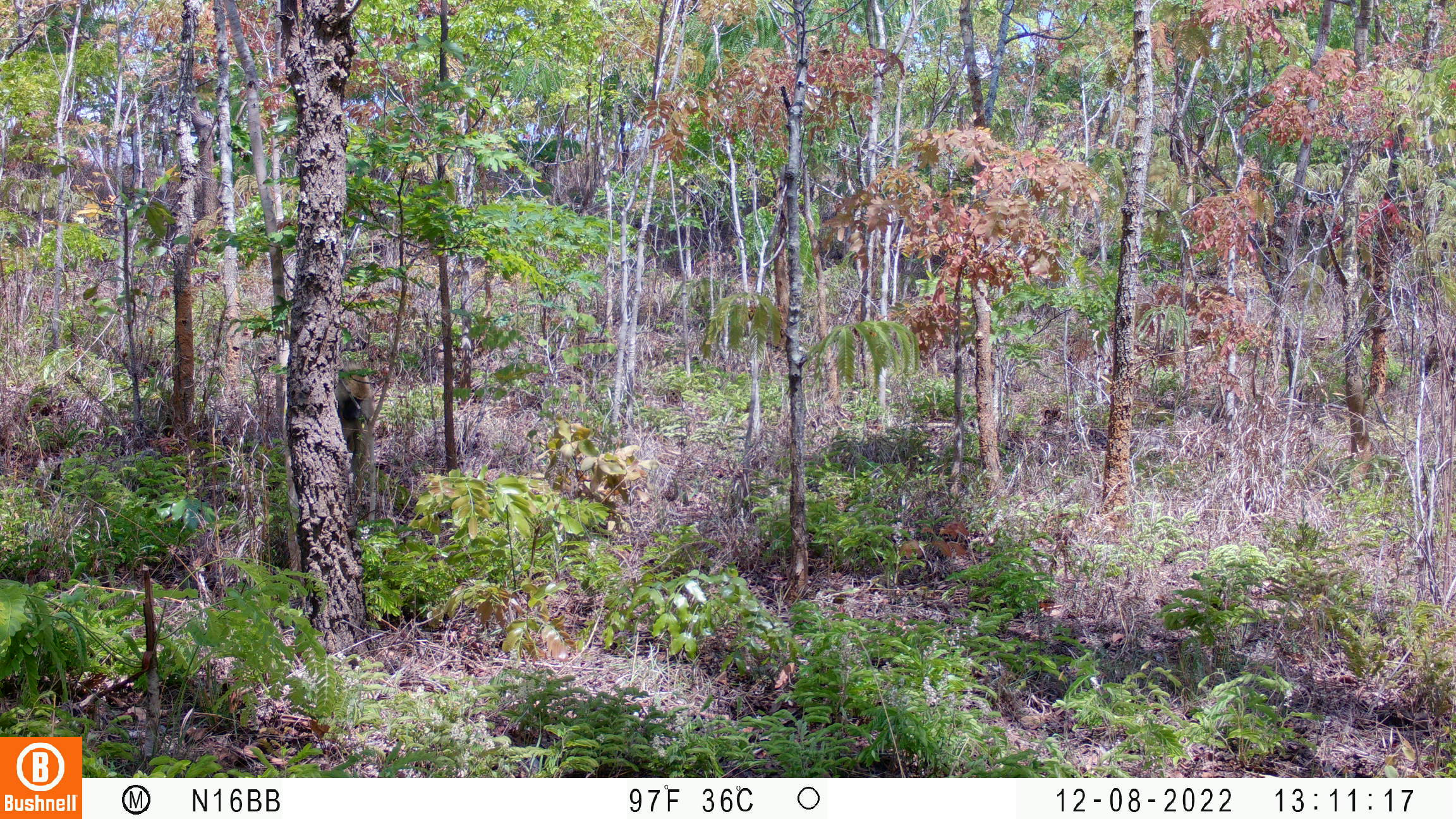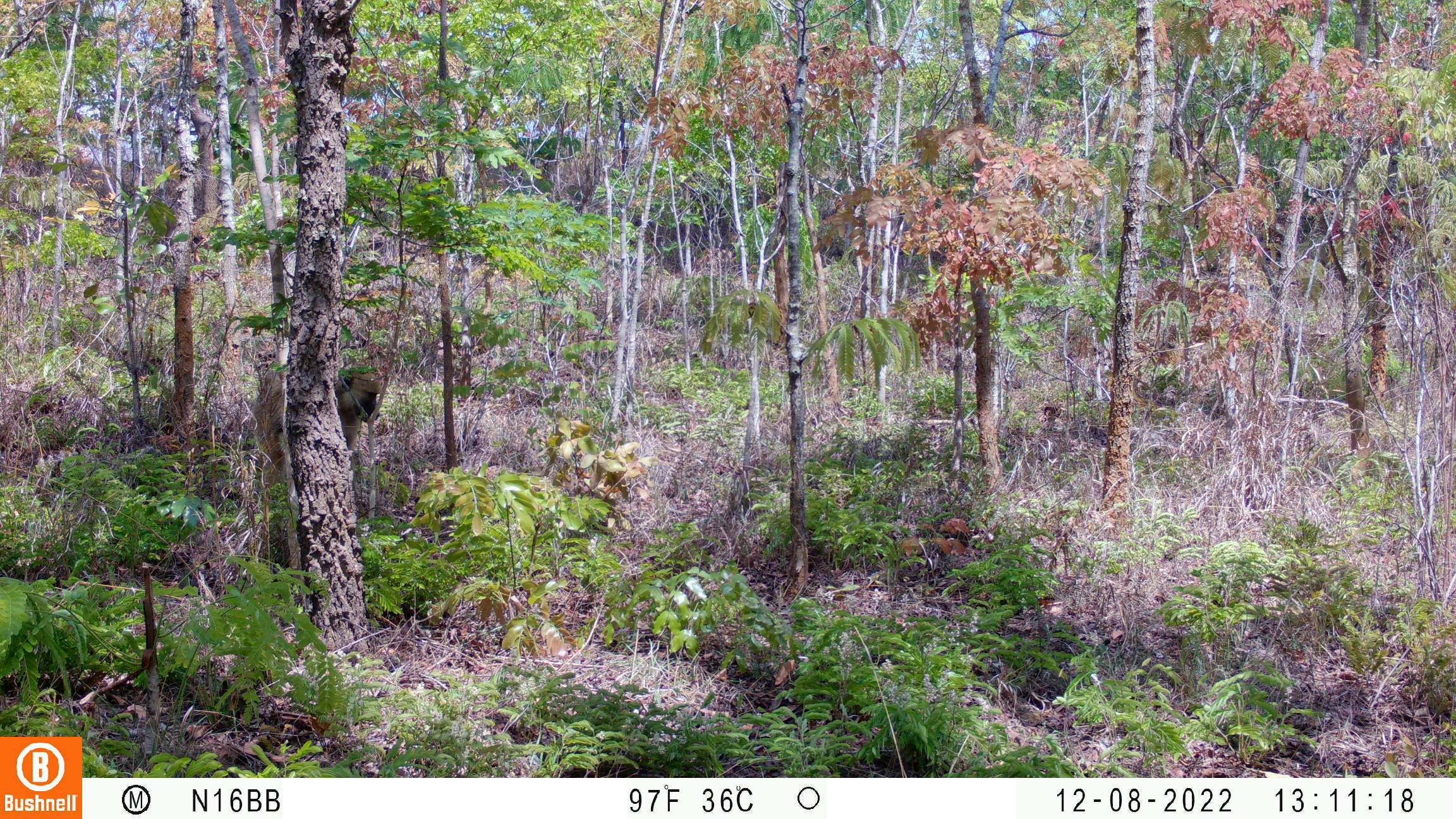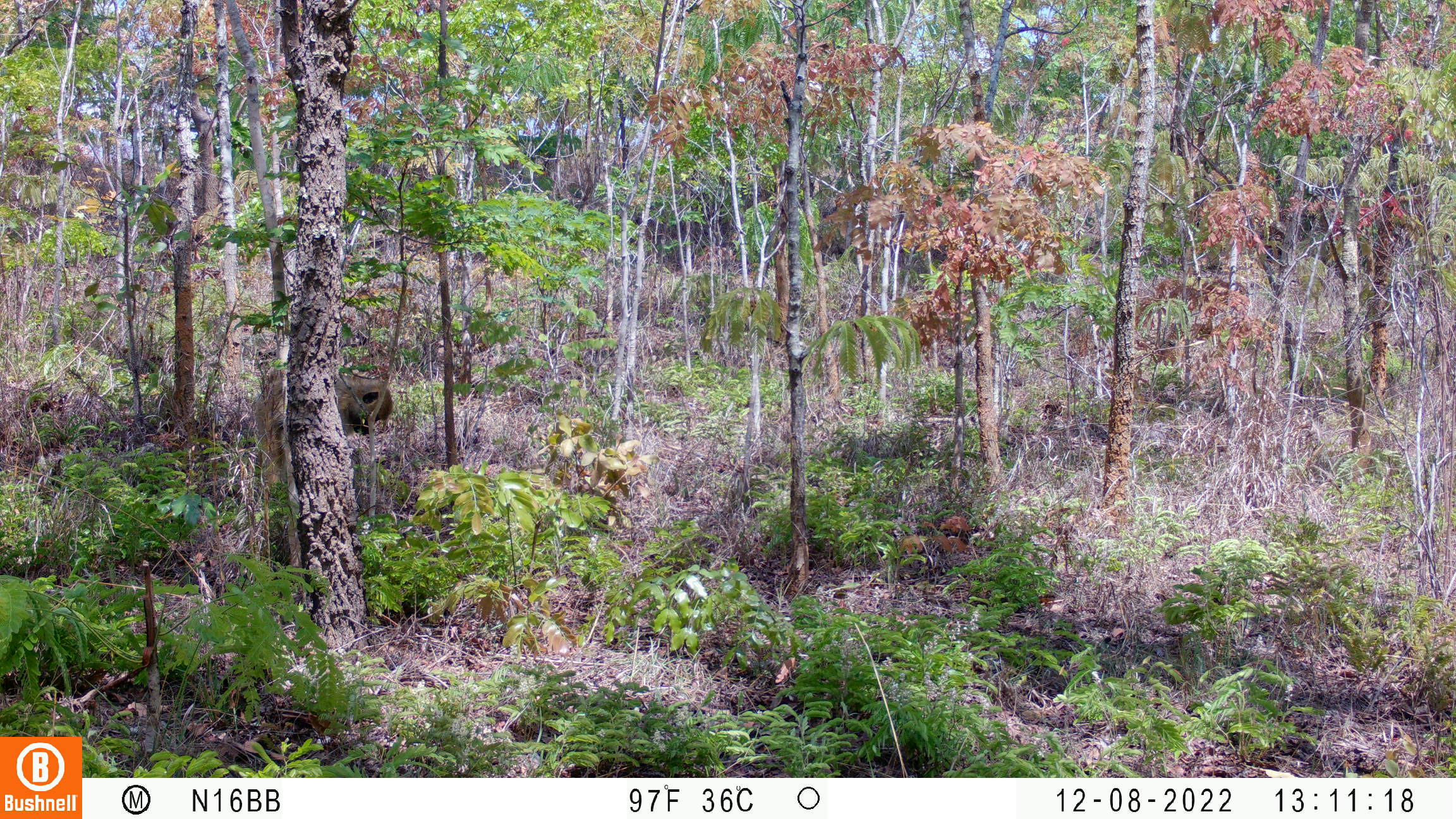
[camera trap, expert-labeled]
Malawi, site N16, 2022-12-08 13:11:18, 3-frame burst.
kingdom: Animalia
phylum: Chordata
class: Mammalia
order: Primates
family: Cercopithecidae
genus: Papio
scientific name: Papio cynocephalus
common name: yellow baboon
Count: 1.